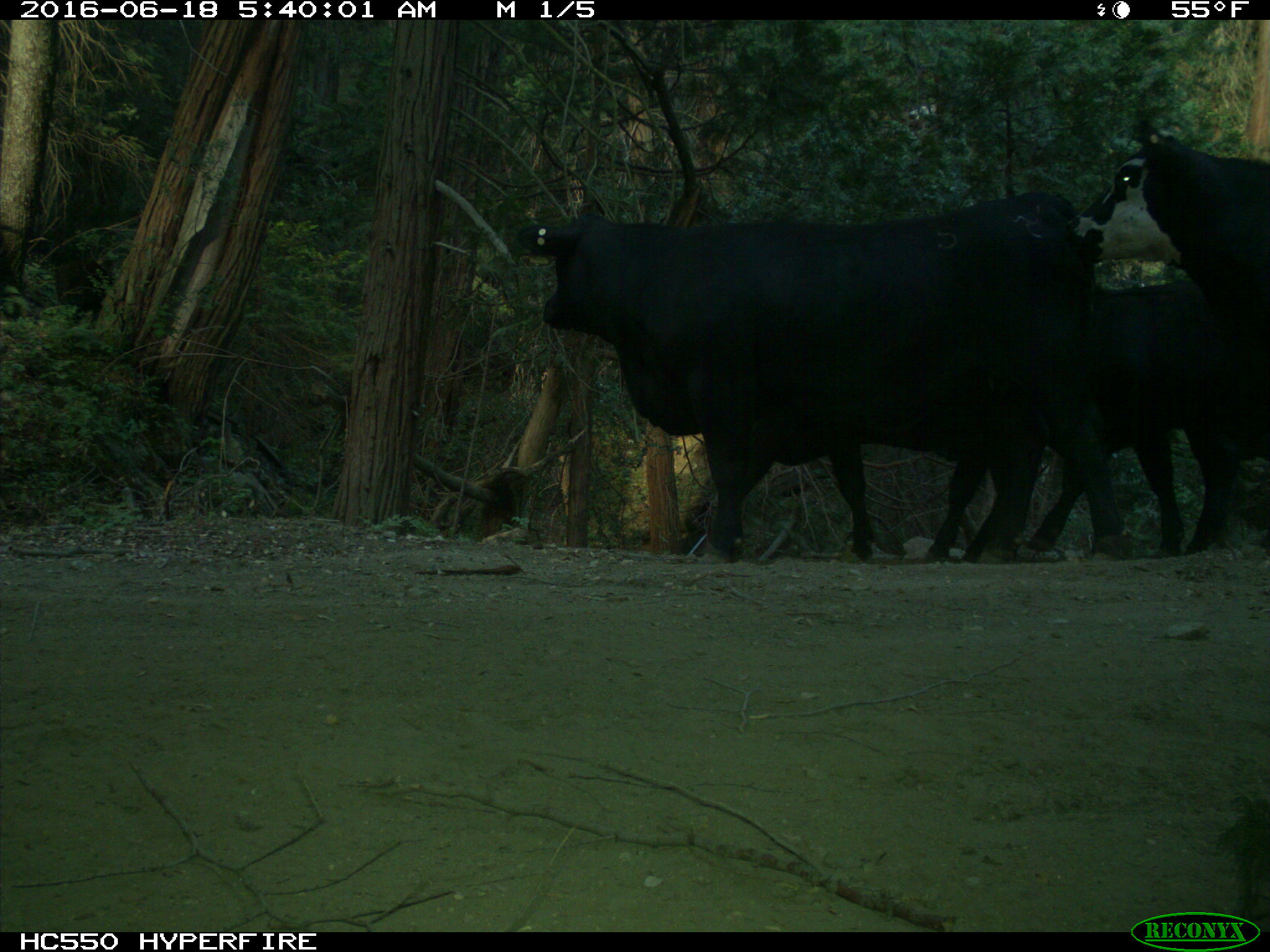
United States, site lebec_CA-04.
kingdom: Animalia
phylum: Chordata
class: Mammalia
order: Artiodactyla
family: Bovidae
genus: Bos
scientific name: Bos taurus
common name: domestic cow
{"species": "Bos taurus (domestic cow)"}